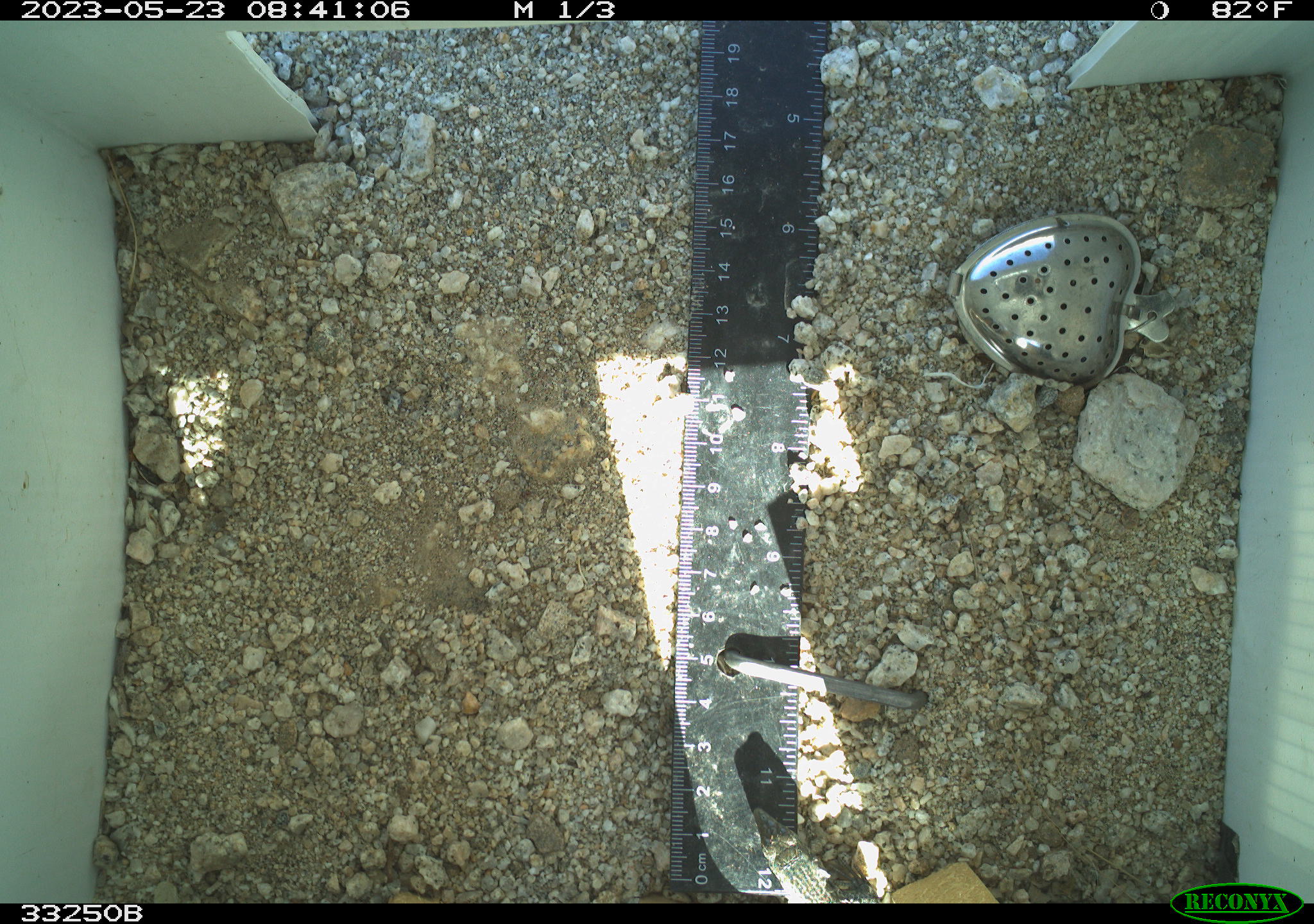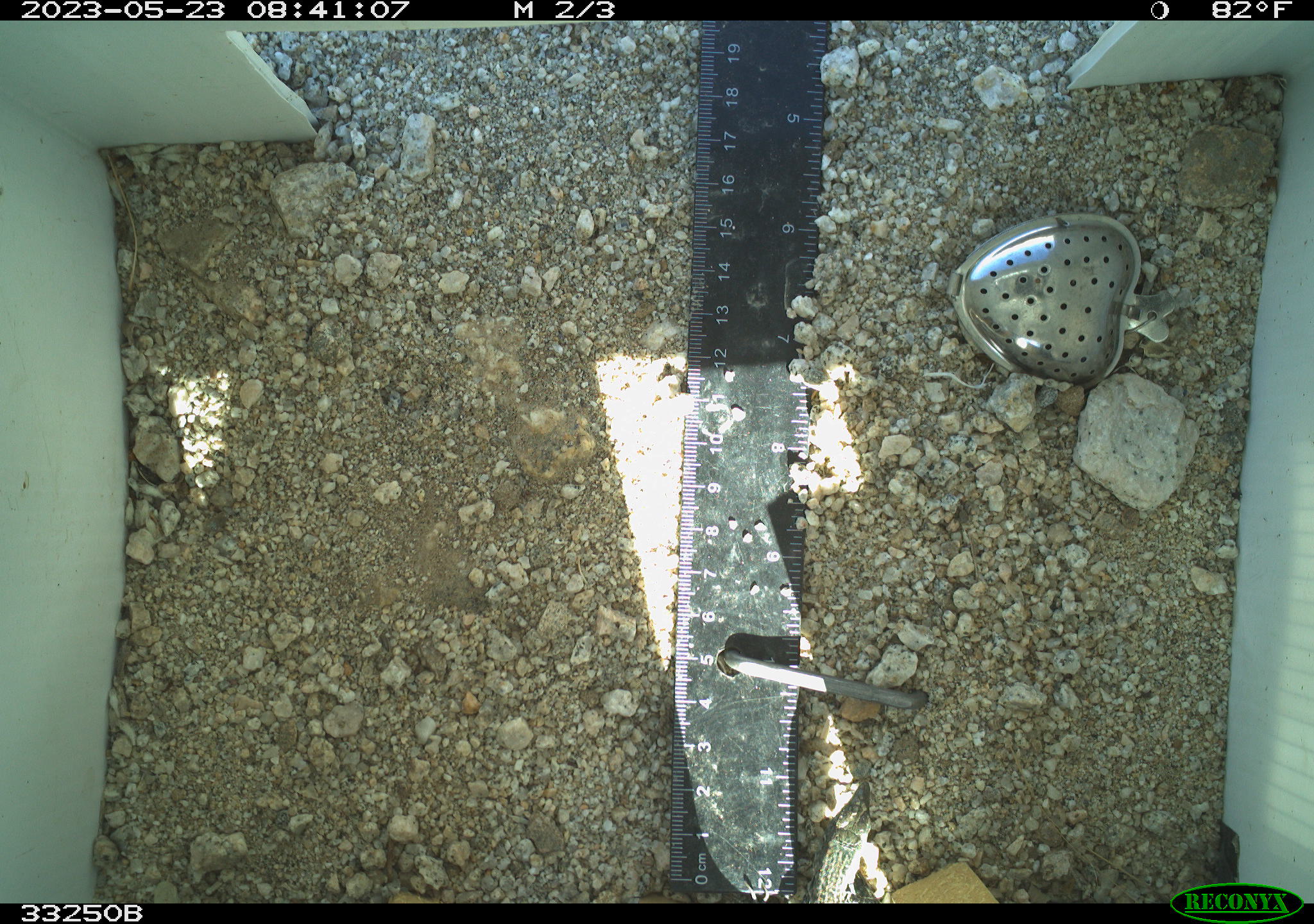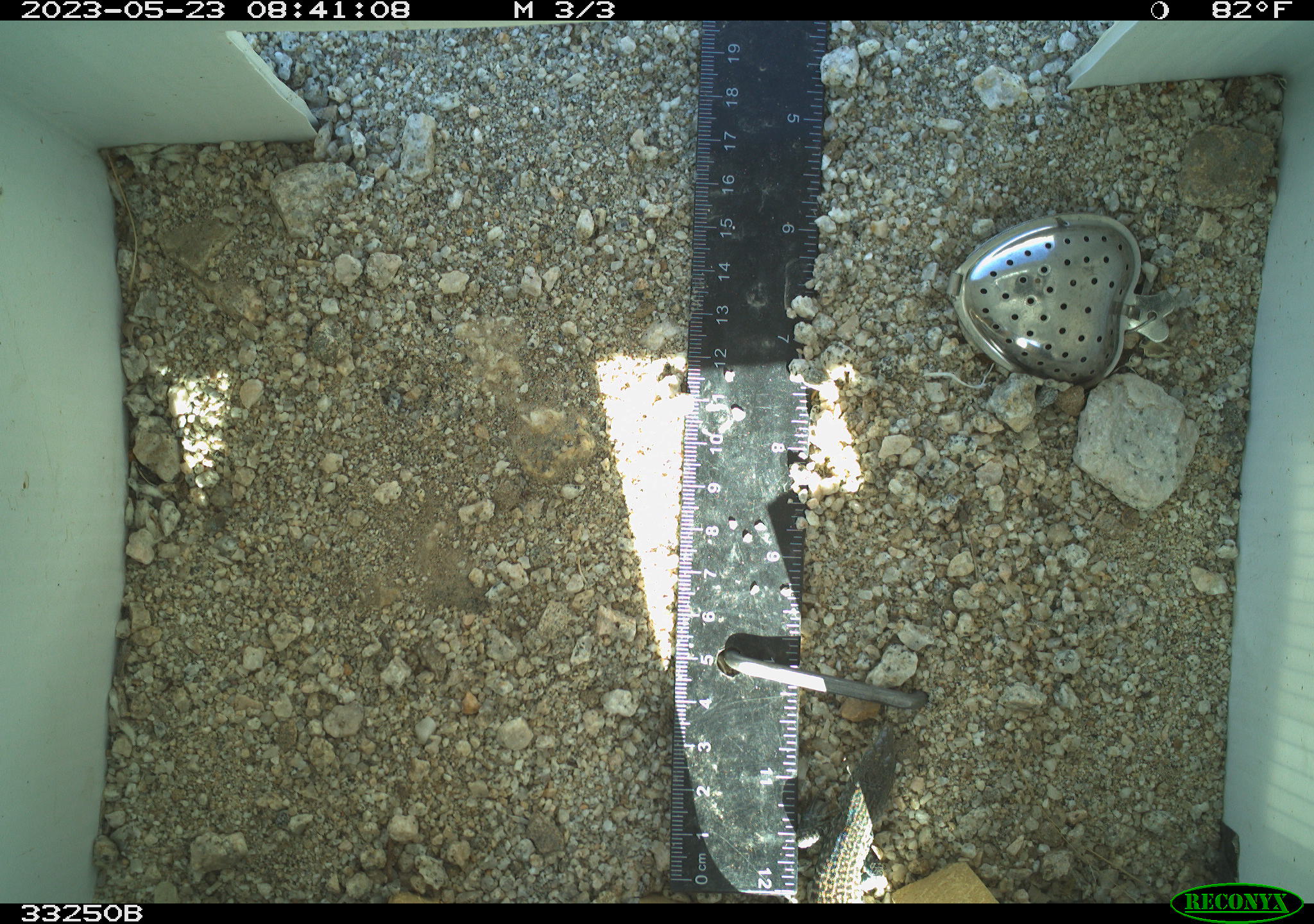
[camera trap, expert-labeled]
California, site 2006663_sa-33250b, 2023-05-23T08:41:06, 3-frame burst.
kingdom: Animalia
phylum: Chordata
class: Reptilia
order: Squamata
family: Teiidae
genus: Aspidoscelis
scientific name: Aspidoscelis tigris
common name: western whiptail